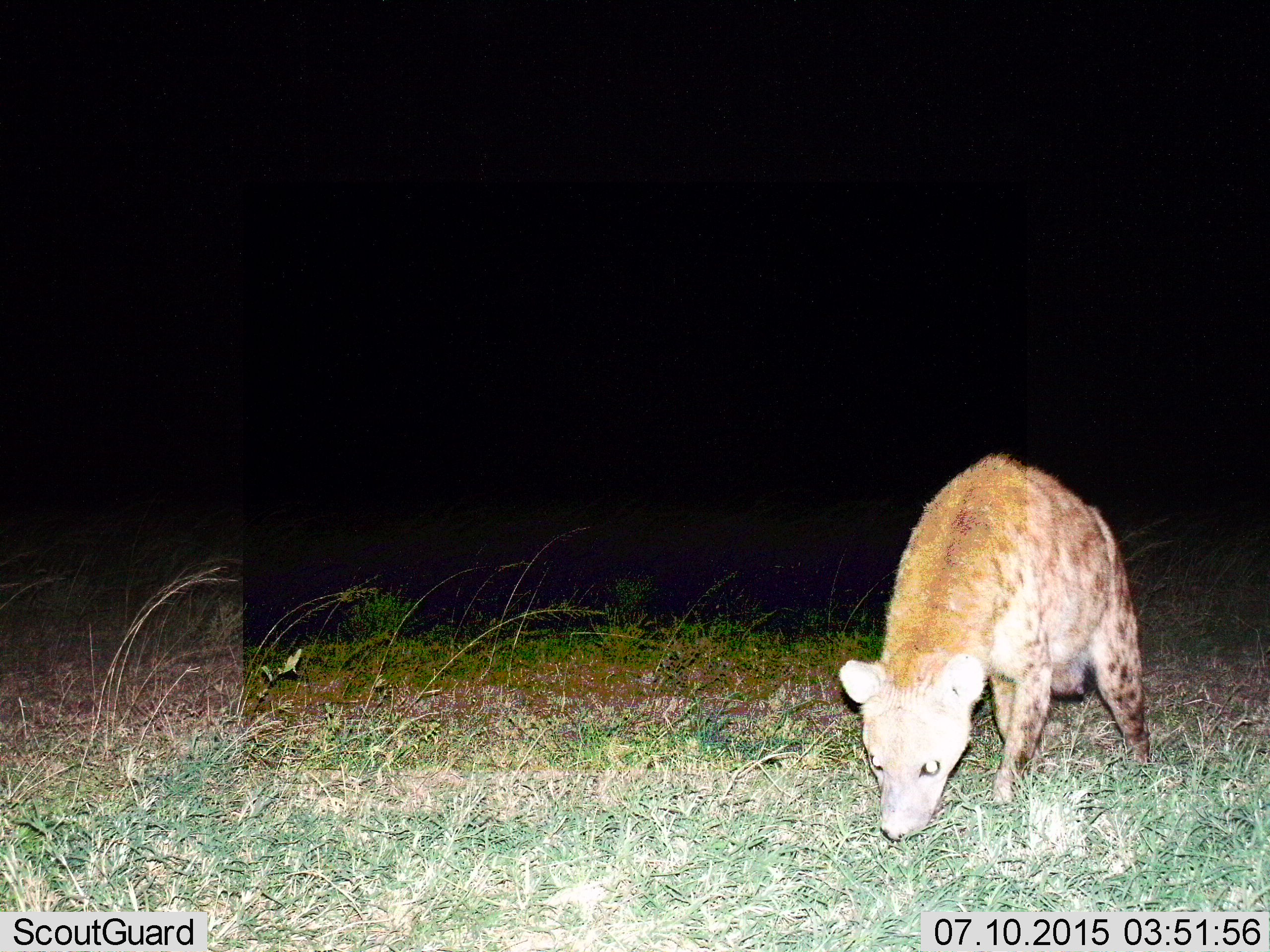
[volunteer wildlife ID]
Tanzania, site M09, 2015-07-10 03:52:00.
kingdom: Animalia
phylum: Chordata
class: Mammalia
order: Carnivora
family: Hyaenidae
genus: Crocuta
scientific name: Crocuta crocuta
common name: spotted hyena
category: hyenaspotted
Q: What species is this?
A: Hyenaspotted (spotted hyena) (Crocuta crocuta).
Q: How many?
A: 1.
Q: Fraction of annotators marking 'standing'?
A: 10%.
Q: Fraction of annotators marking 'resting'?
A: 0%.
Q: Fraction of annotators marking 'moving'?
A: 80%.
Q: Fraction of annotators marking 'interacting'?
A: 0%.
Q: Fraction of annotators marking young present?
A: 0%.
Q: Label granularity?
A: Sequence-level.